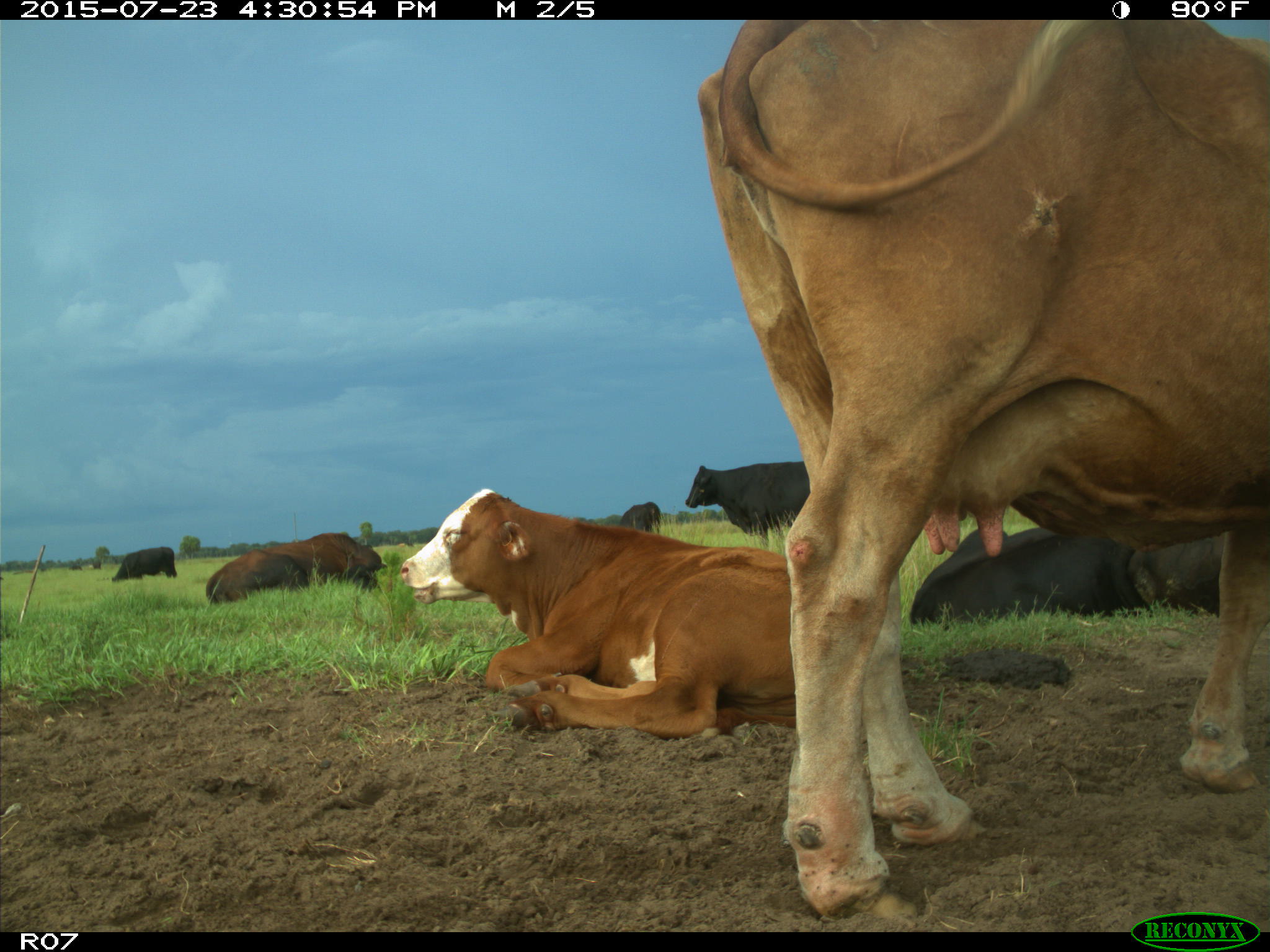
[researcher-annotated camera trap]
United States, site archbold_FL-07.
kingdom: Animalia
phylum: Chordata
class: Mammalia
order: Artiodactyla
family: Bovidae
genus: Bos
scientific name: Bos taurus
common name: domestic cow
Bos taurus (domestic cow).